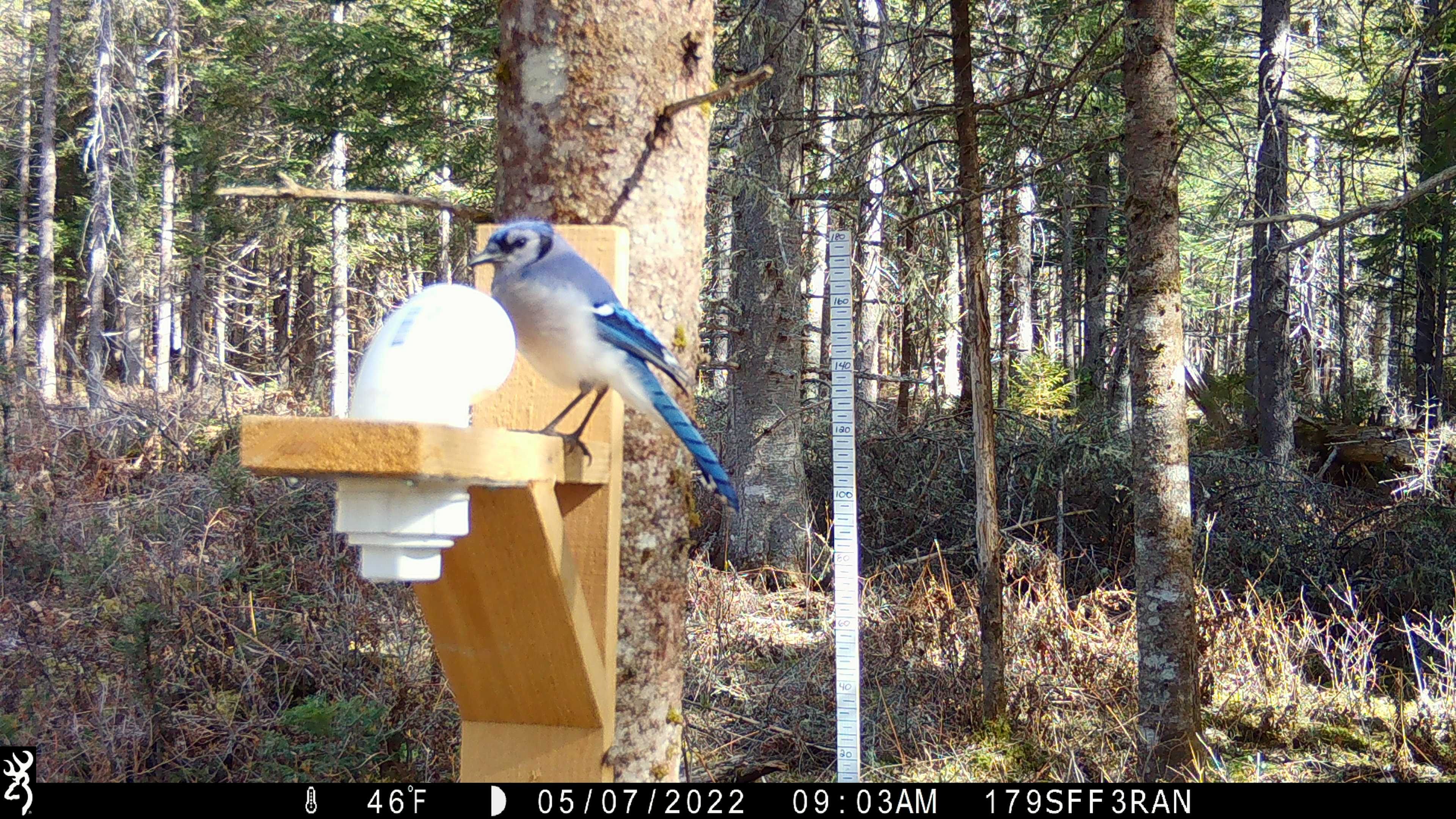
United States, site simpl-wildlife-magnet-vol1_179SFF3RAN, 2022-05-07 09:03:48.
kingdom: Animalia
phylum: Chordata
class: Aves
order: Passeriformes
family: Corvidae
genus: Cyanocitta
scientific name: Cyanocitta cristata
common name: blue jay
Blue jay (Cyanocitta cristata).